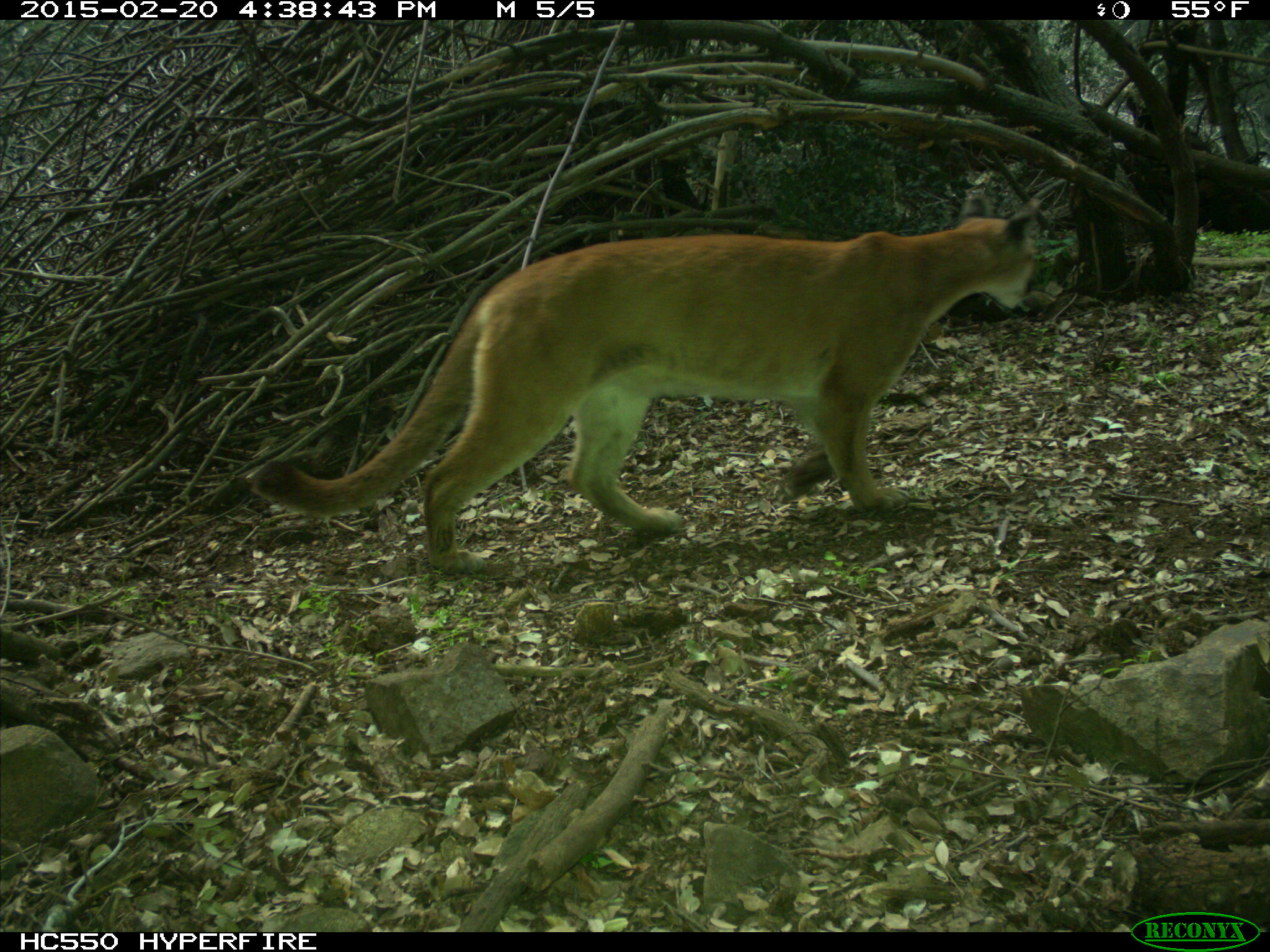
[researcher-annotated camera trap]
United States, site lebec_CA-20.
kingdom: Animalia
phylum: Chordata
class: Mammalia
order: Carnivora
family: Felidae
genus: Puma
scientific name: Puma concolor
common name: mountain lion